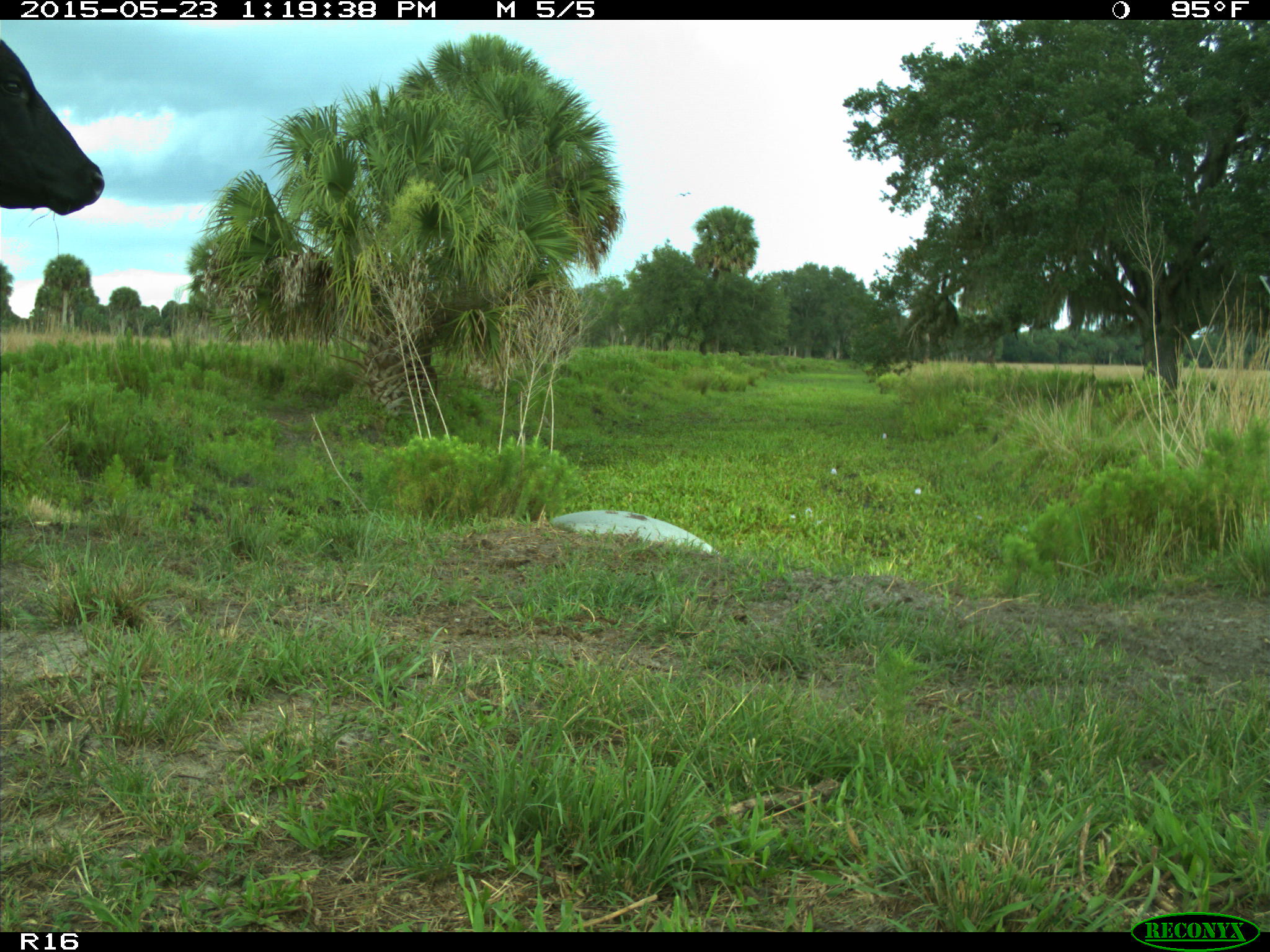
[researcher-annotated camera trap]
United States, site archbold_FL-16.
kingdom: Animalia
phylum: Chordata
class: Mammalia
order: Artiodactyla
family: Bovidae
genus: Bos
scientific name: Bos taurus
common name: domestic cow